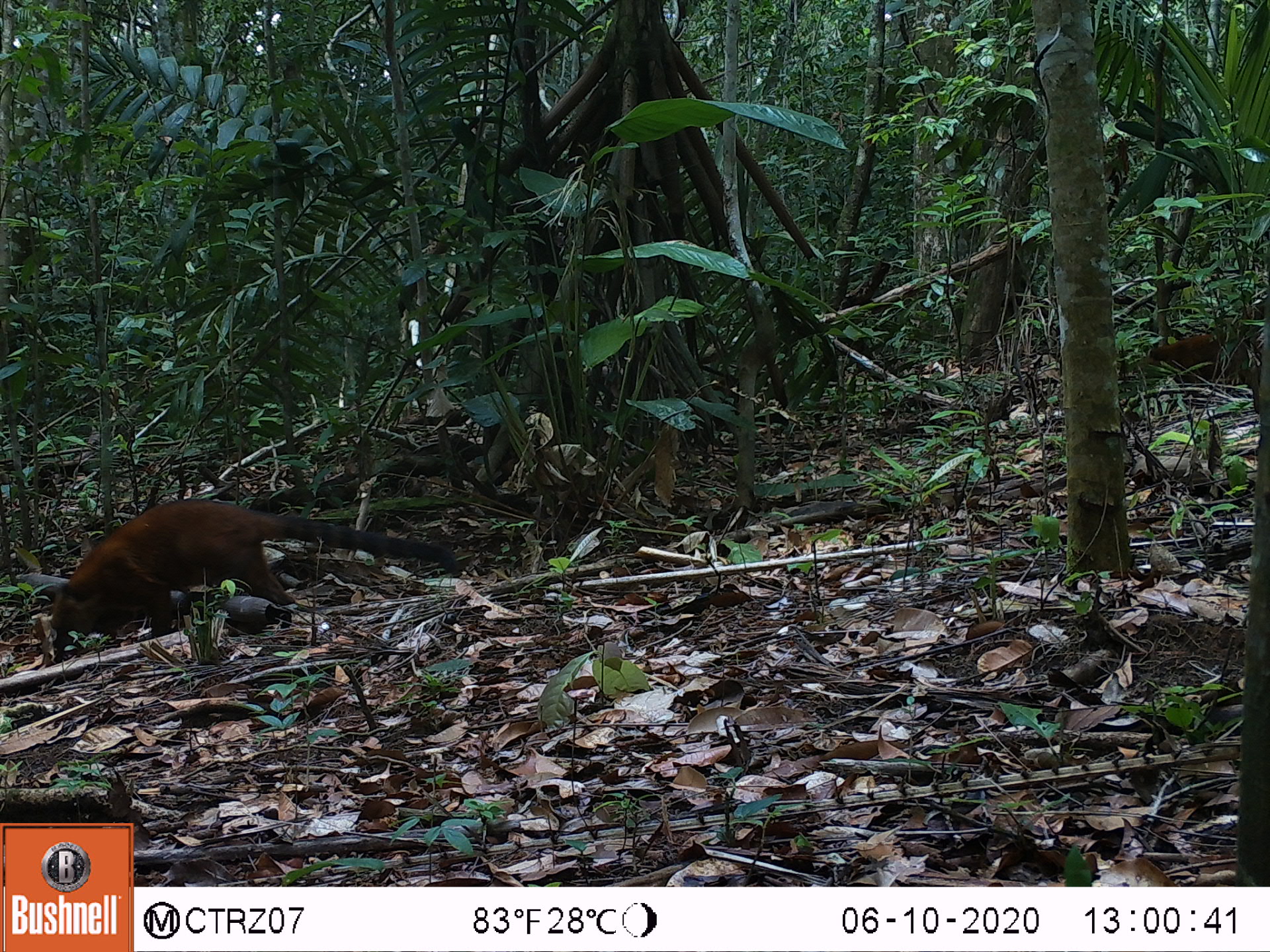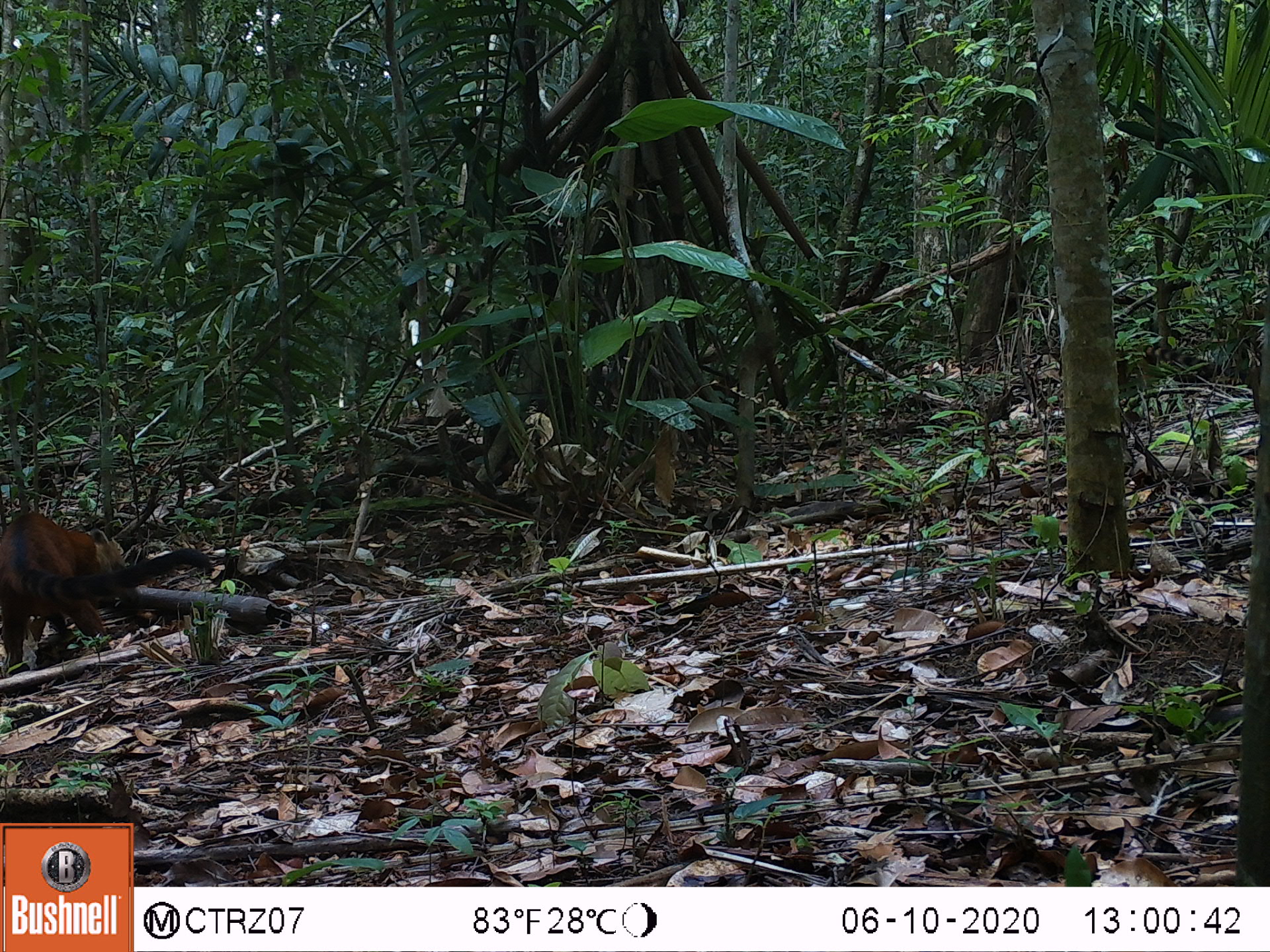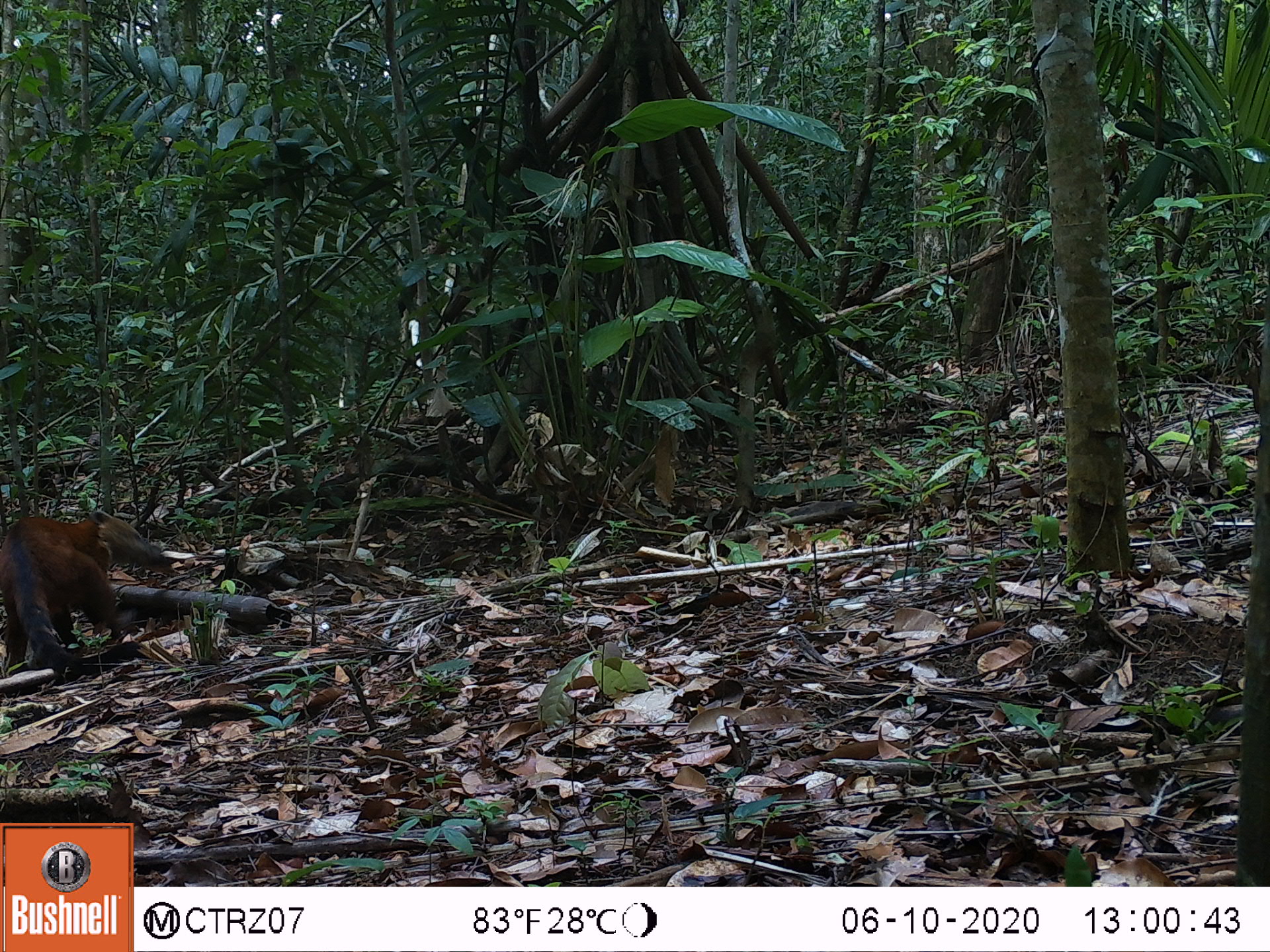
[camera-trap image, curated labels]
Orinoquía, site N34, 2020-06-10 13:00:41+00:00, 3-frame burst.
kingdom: Animalia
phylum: Chordata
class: Mammalia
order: Carnivora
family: Procyonidae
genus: Nasua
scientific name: Nasua nasua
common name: south american coati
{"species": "south american coati (Nasua nasua)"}